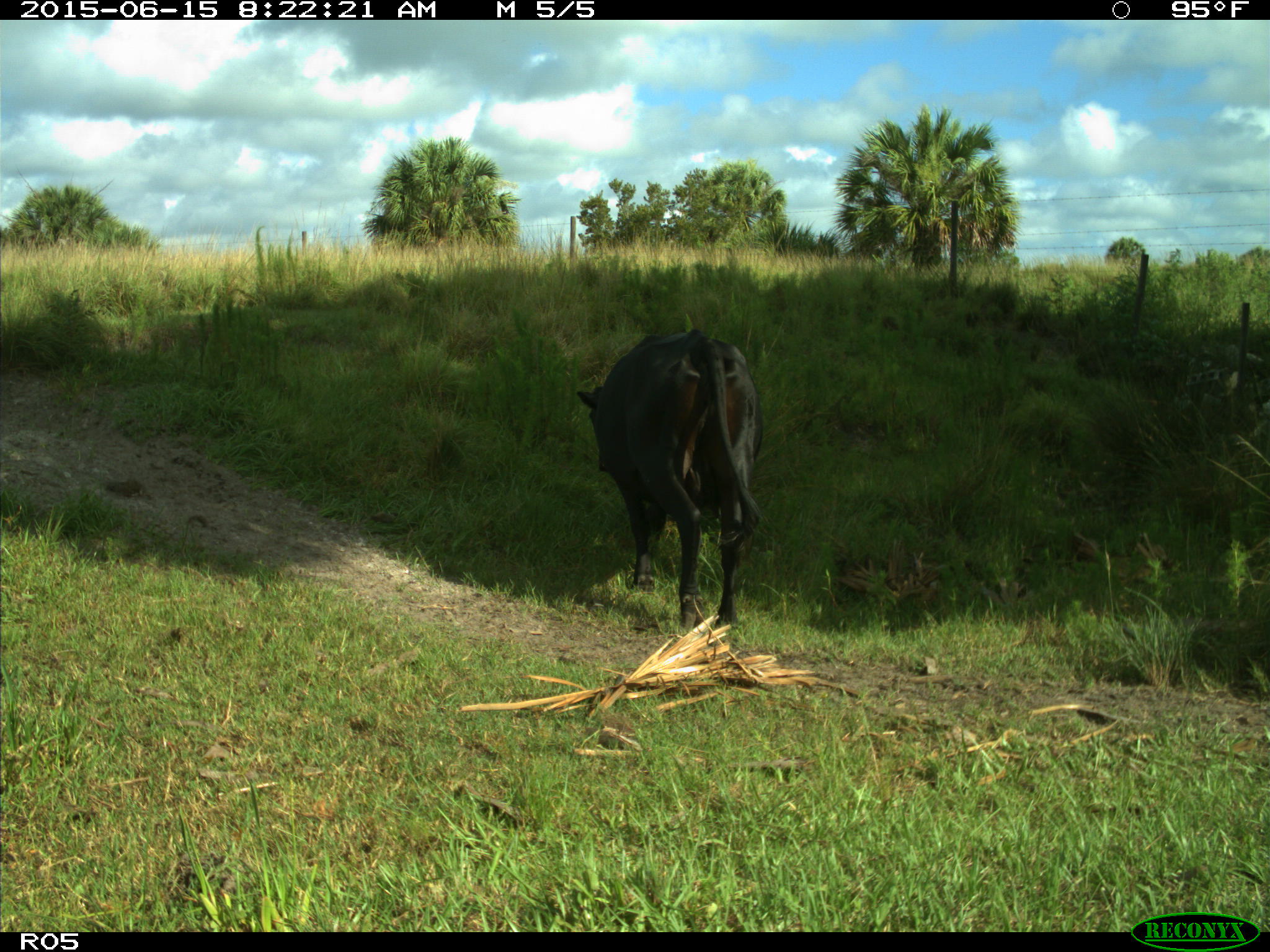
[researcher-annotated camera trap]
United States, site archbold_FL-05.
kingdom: Animalia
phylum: Chordata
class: Mammalia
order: Artiodactyla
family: Bovidae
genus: Bos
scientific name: Bos taurus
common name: domestic cow